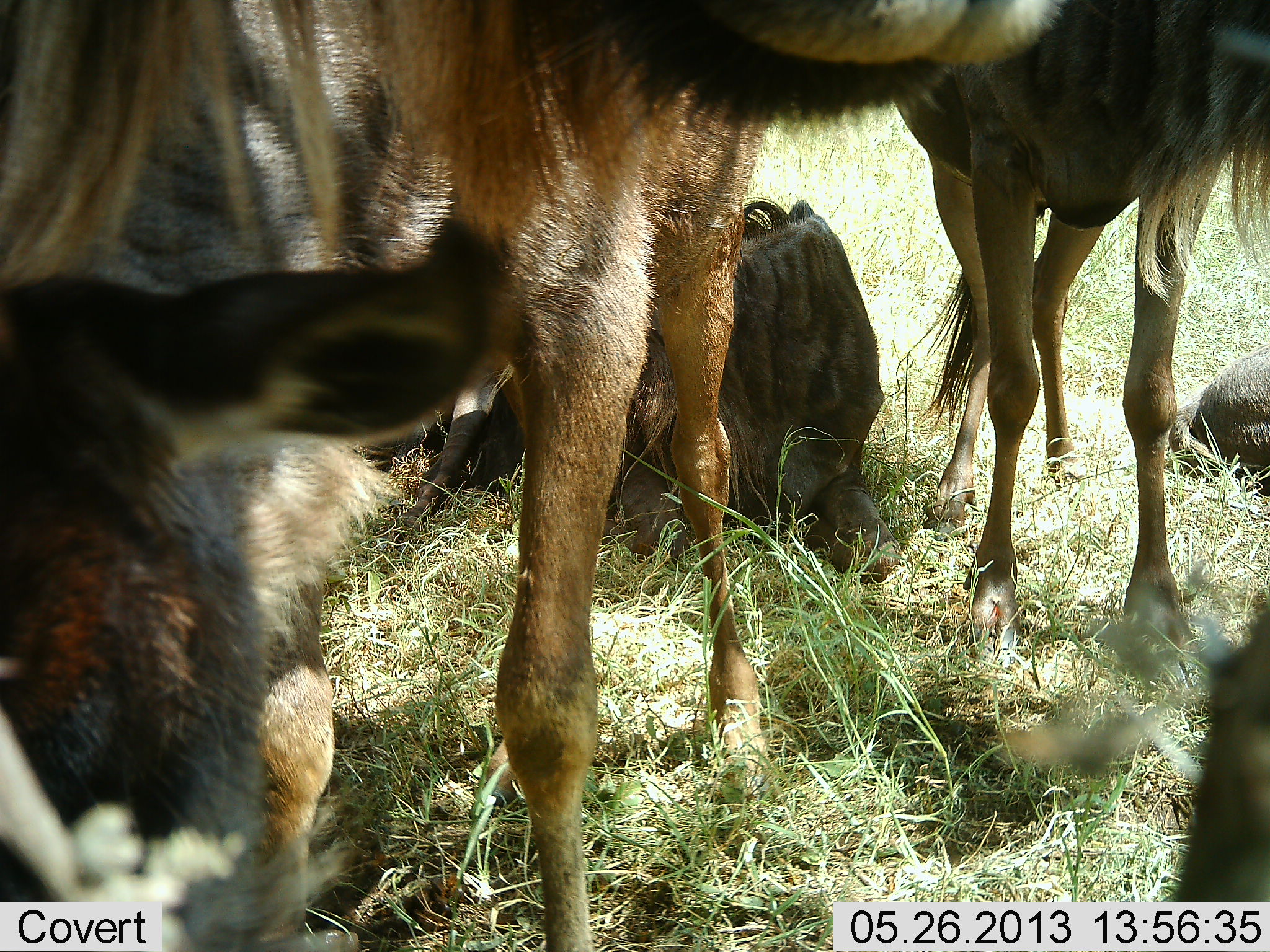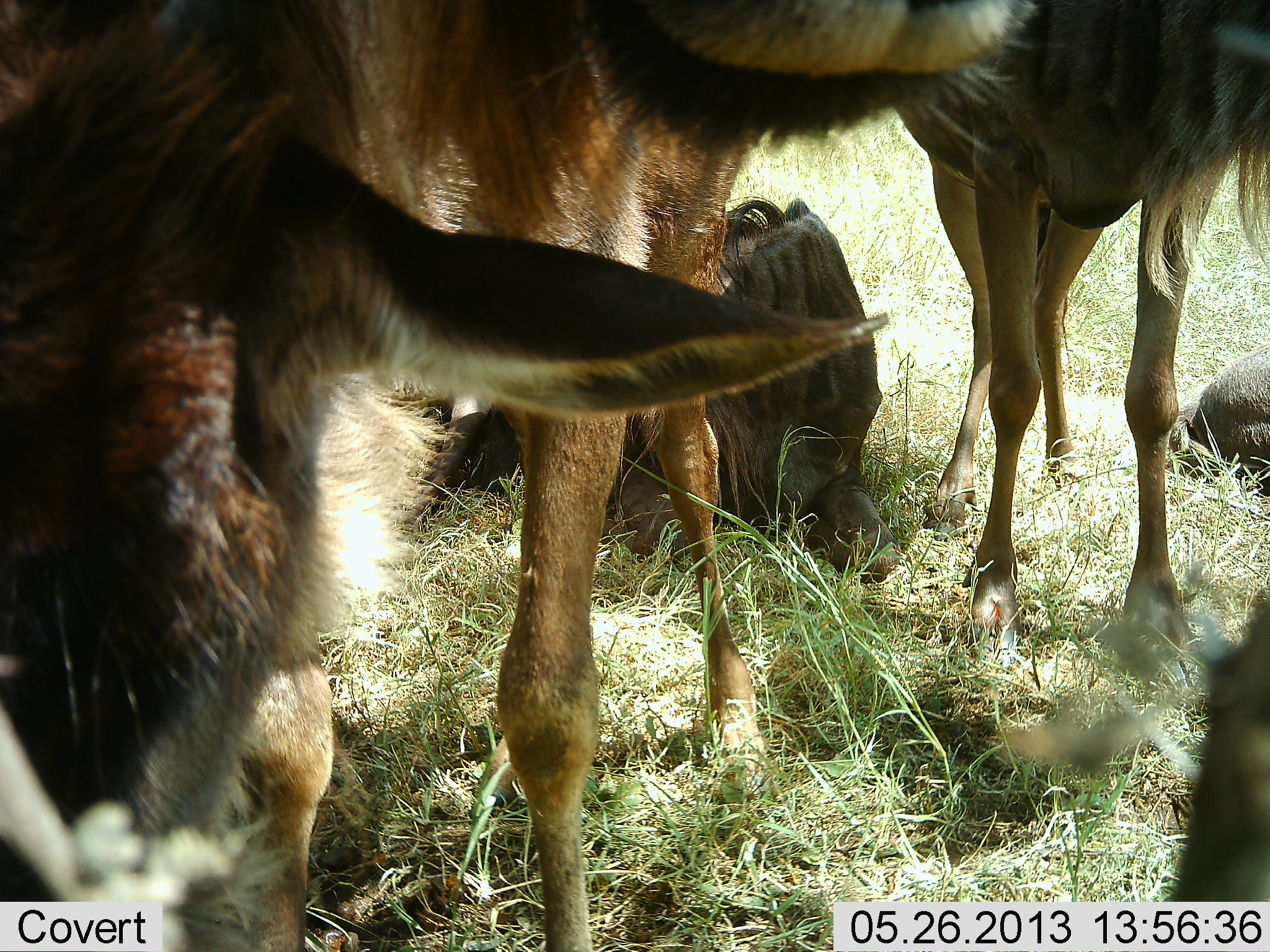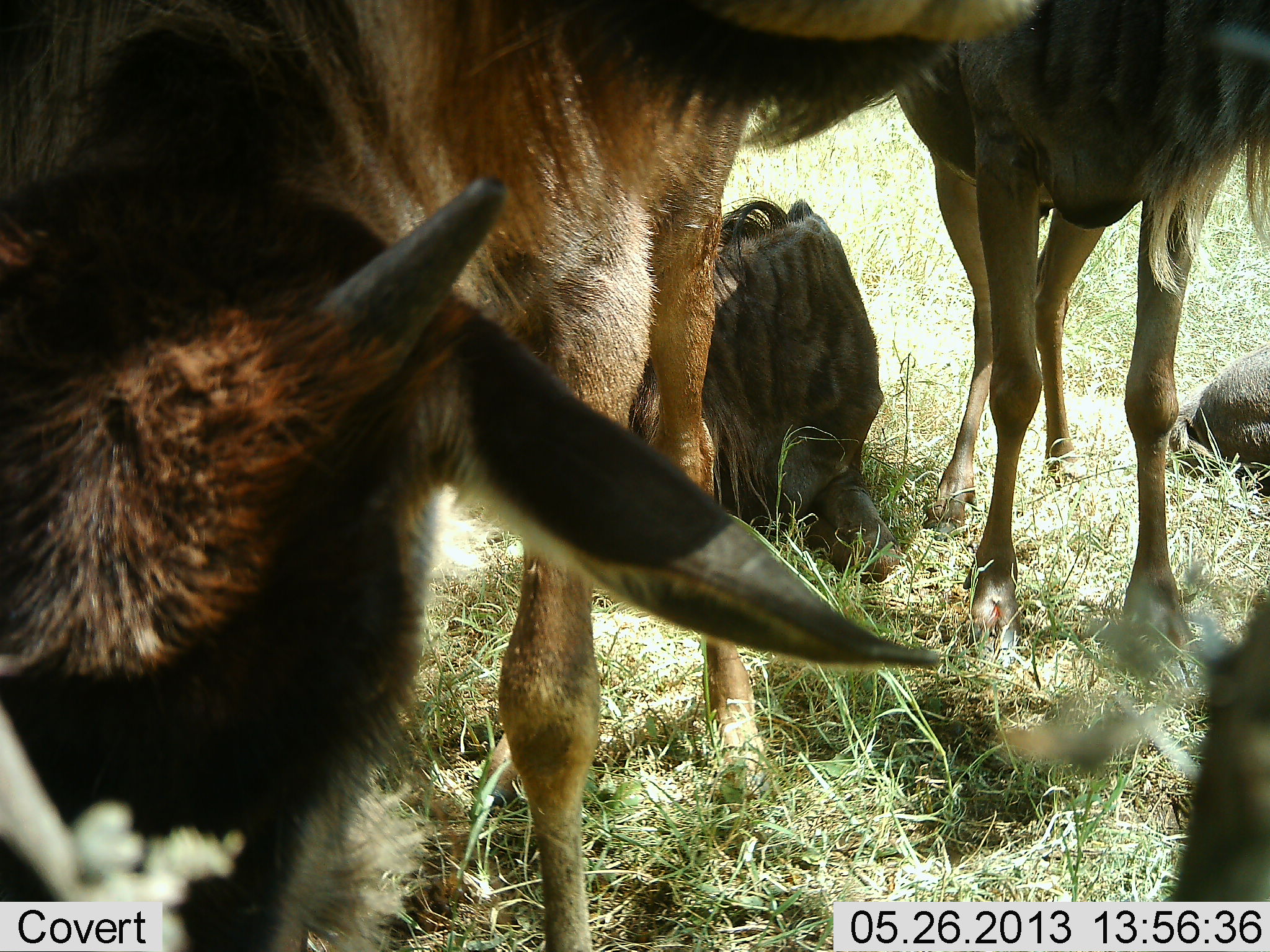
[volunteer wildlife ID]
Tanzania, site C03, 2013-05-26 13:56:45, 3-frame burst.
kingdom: Animalia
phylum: Chordata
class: Mammalia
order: Artiodactyla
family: Bovidae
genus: Connochaetes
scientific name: Connochaetes taurinus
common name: blue wildebeest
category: wildebeest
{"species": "wildebeest (blue wildebeest) (Connochaetes taurinus)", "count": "5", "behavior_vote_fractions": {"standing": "73%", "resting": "88%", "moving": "4%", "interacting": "23%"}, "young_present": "15%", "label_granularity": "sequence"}